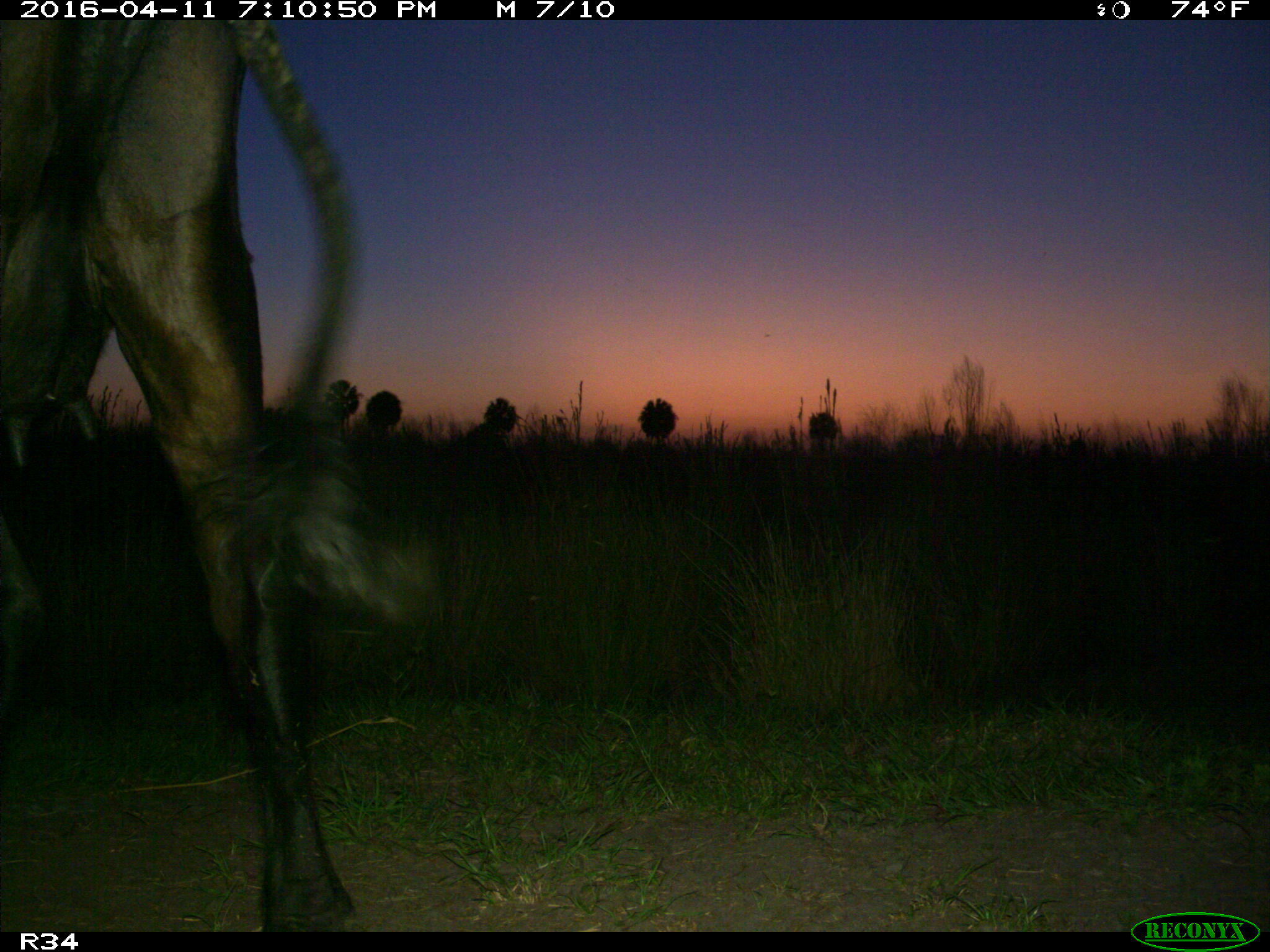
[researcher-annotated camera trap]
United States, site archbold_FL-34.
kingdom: Animalia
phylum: Chordata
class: Mammalia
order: Artiodactyla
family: Bovidae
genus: Bos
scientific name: Bos taurus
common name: domestic cow